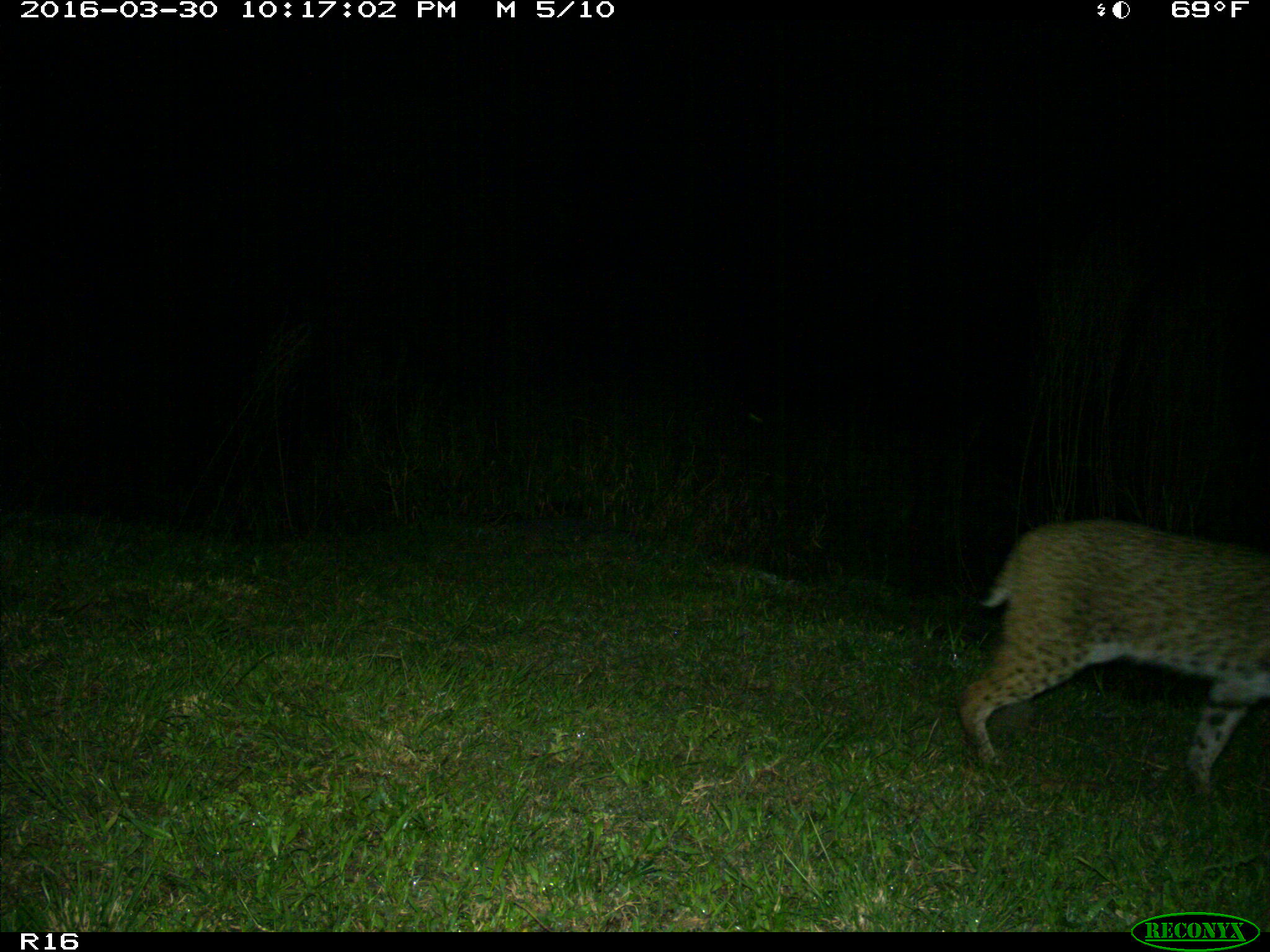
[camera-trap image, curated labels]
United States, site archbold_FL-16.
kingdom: Animalia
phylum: Chordata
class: Mammalia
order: Carnivora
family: Felidae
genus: Lynx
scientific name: Lynx rufus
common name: bobcat